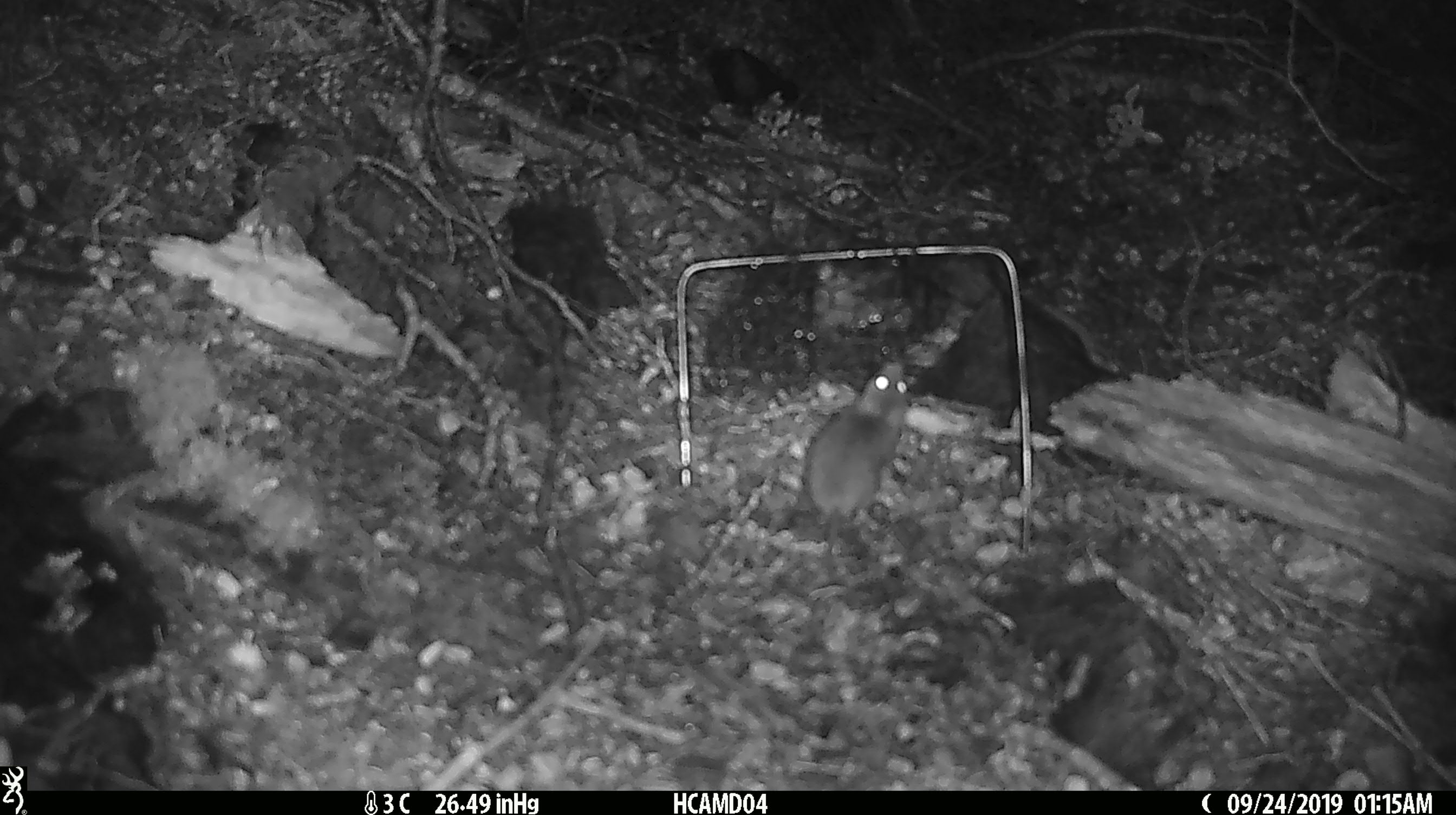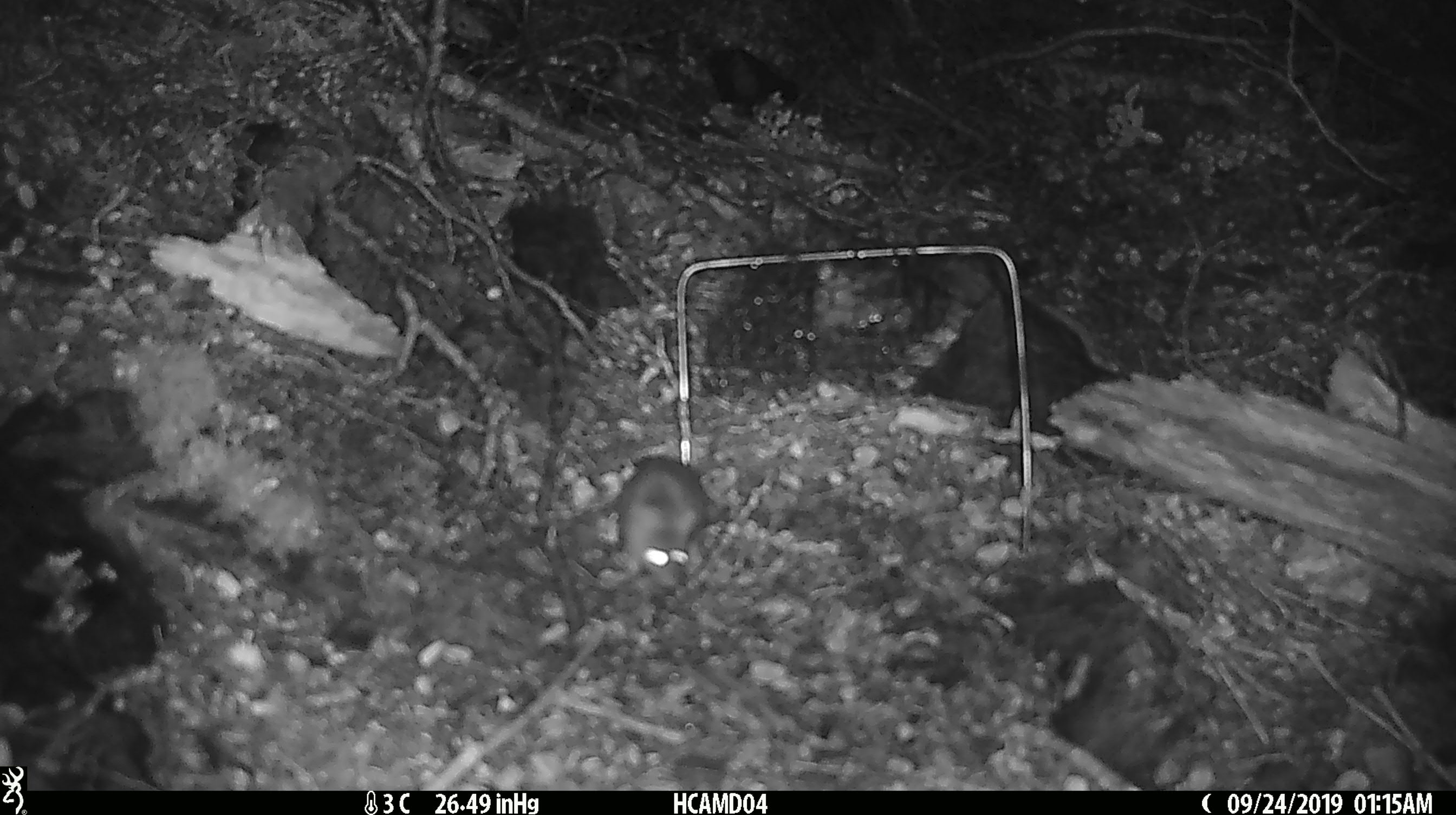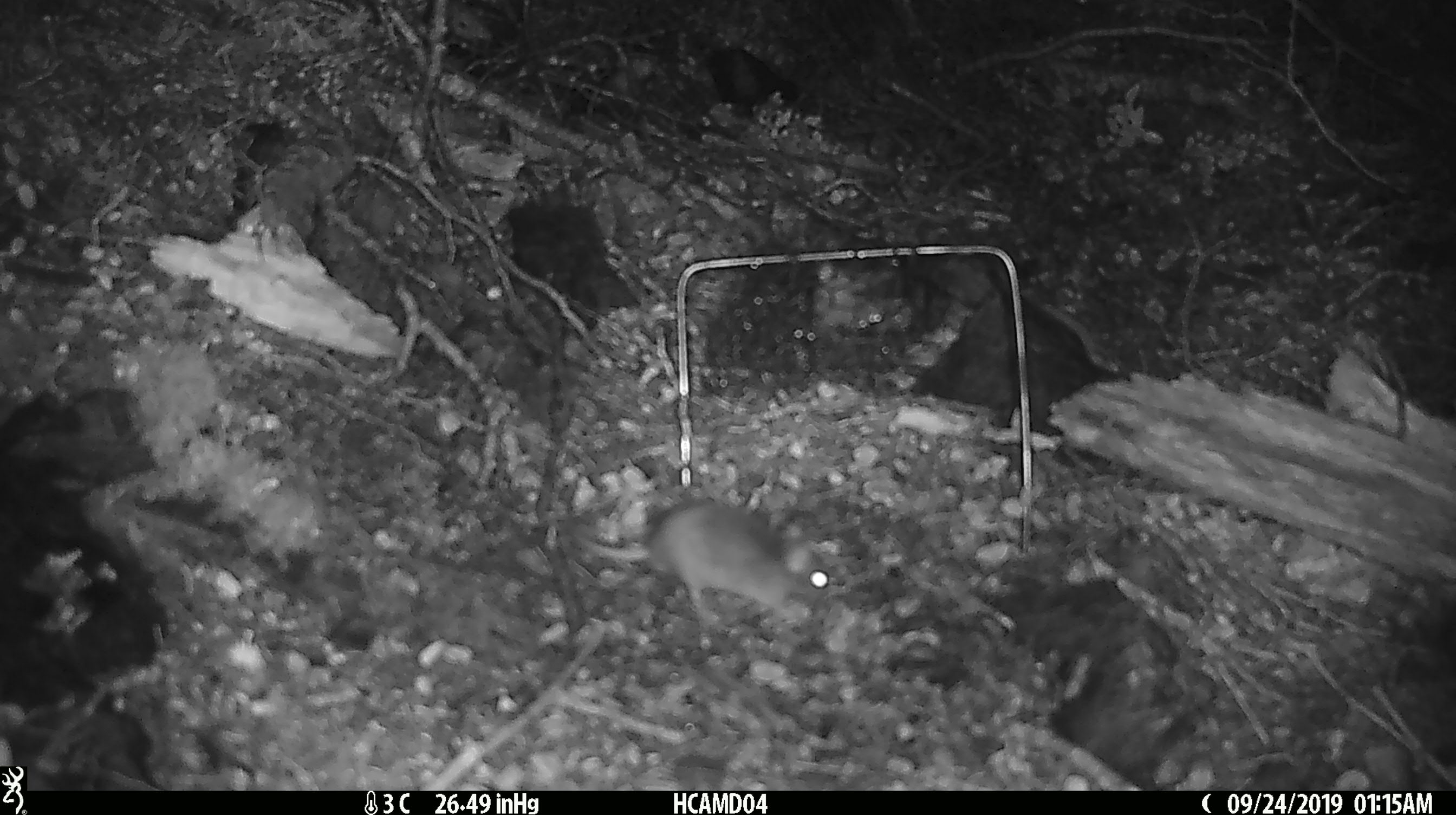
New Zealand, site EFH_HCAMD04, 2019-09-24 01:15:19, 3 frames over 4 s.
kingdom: Animalia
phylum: Chordata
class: Mammalia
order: Rodentia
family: Muridae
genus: Mus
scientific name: Mus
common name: mouse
Mouse (Mus).